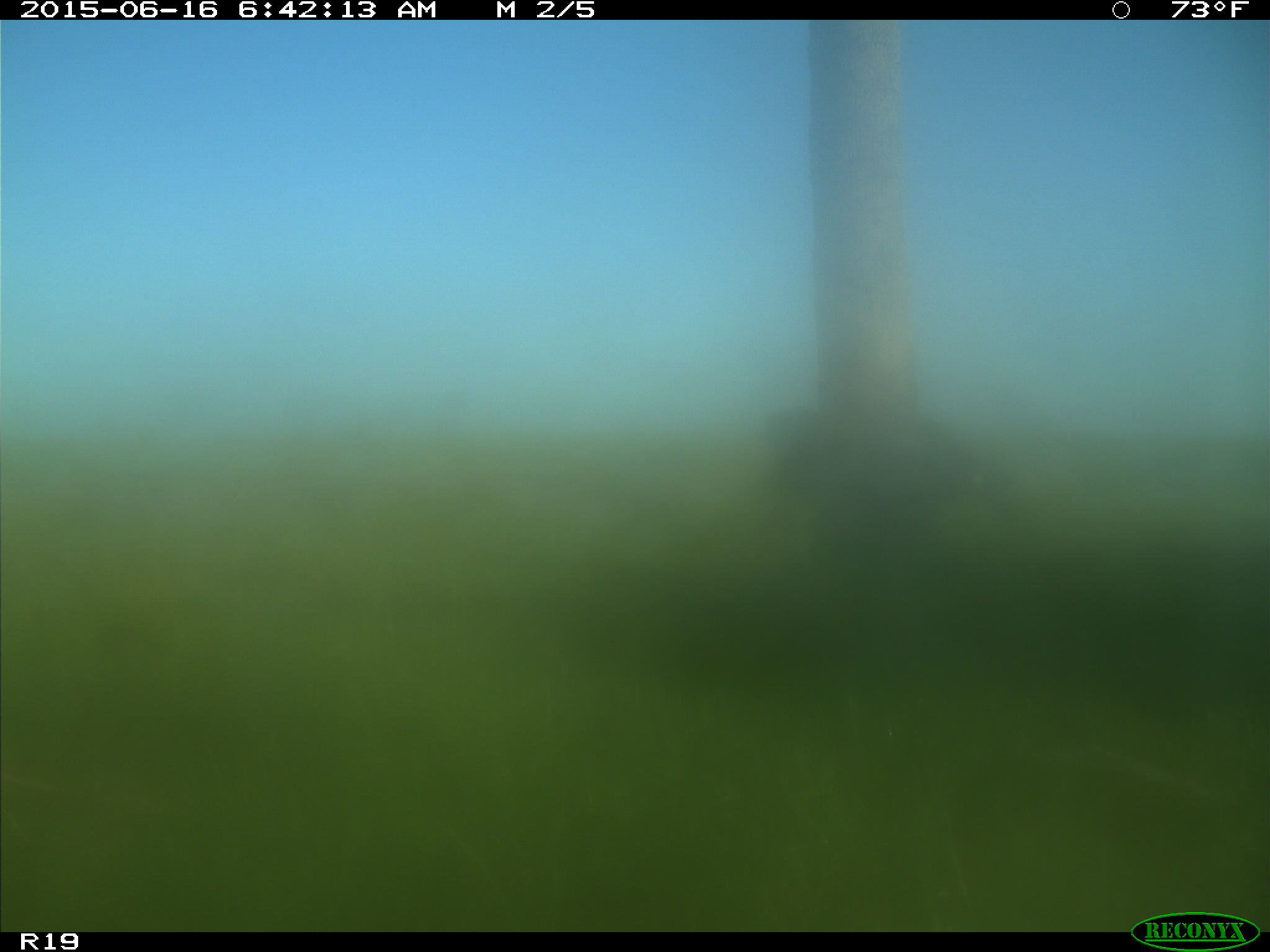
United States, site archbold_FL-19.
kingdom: Animalia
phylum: Chordata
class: Mammalia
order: Artiodactyla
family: Bovidae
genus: Bos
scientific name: Bos taurus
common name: domestic cow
Bos taurus (domestic cow).